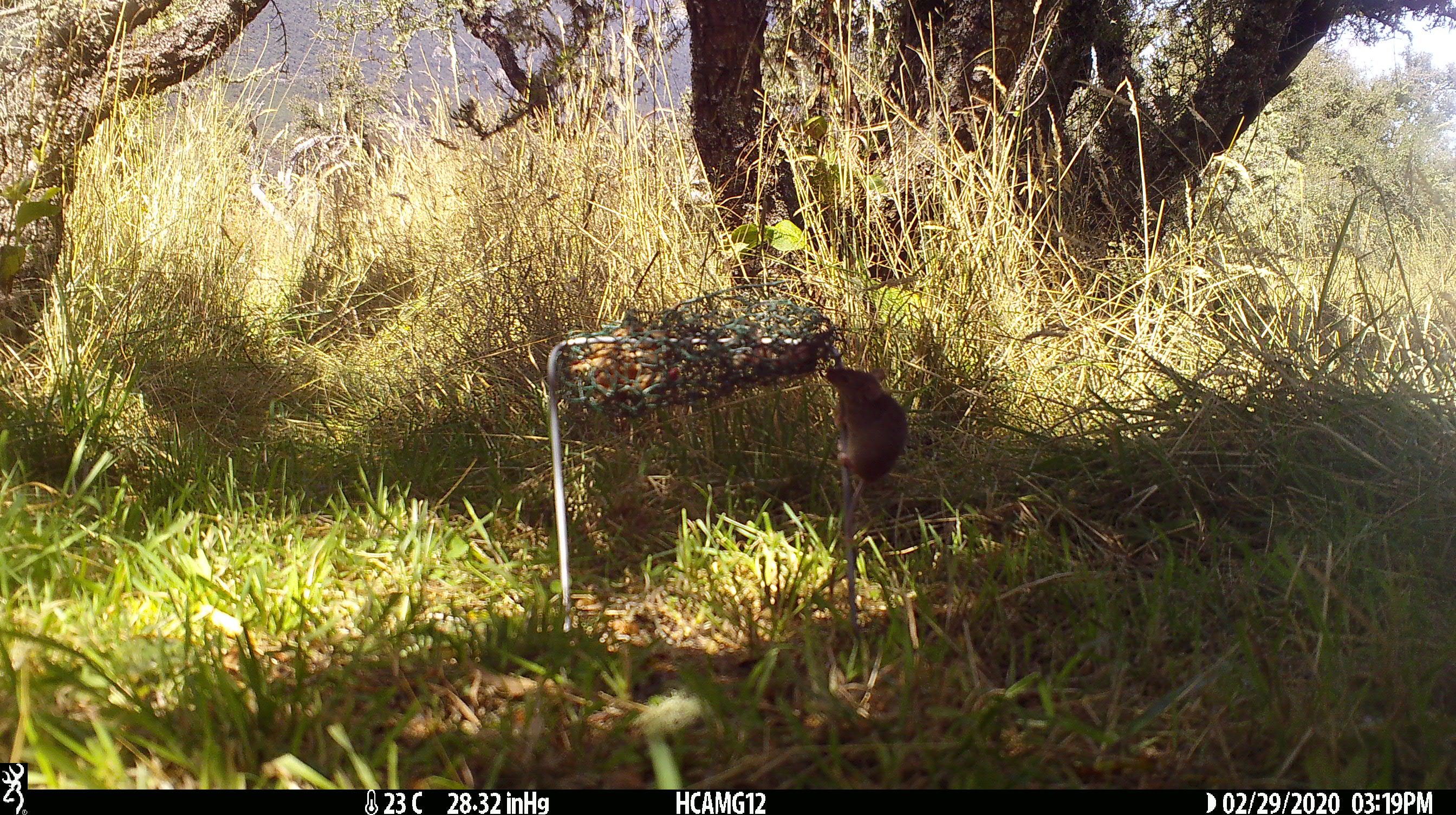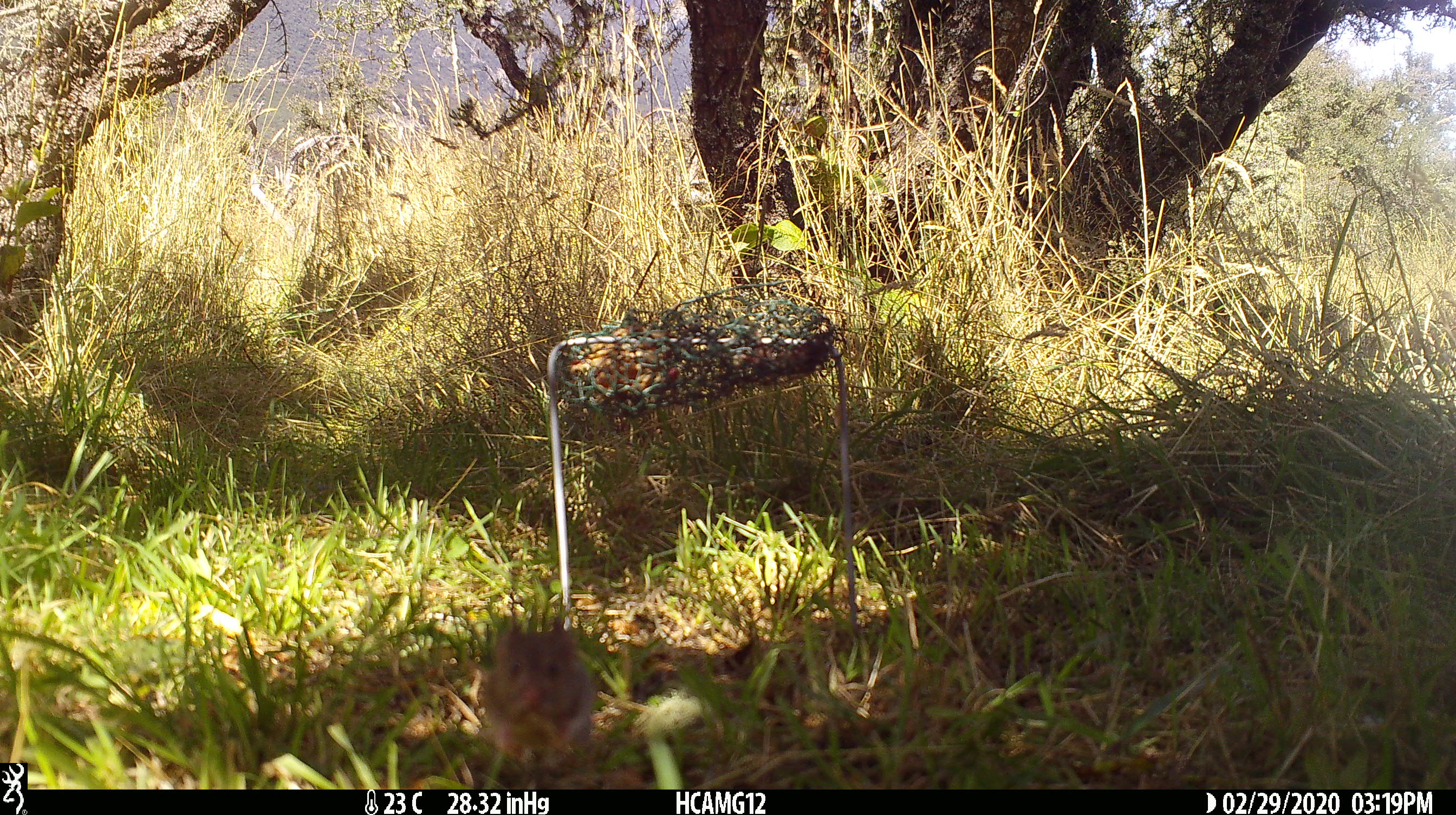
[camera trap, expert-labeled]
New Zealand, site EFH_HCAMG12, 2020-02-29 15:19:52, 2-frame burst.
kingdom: Animalia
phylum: Chordata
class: Mammalia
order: Rodentia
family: Muridae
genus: Mus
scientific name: Mus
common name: mouse